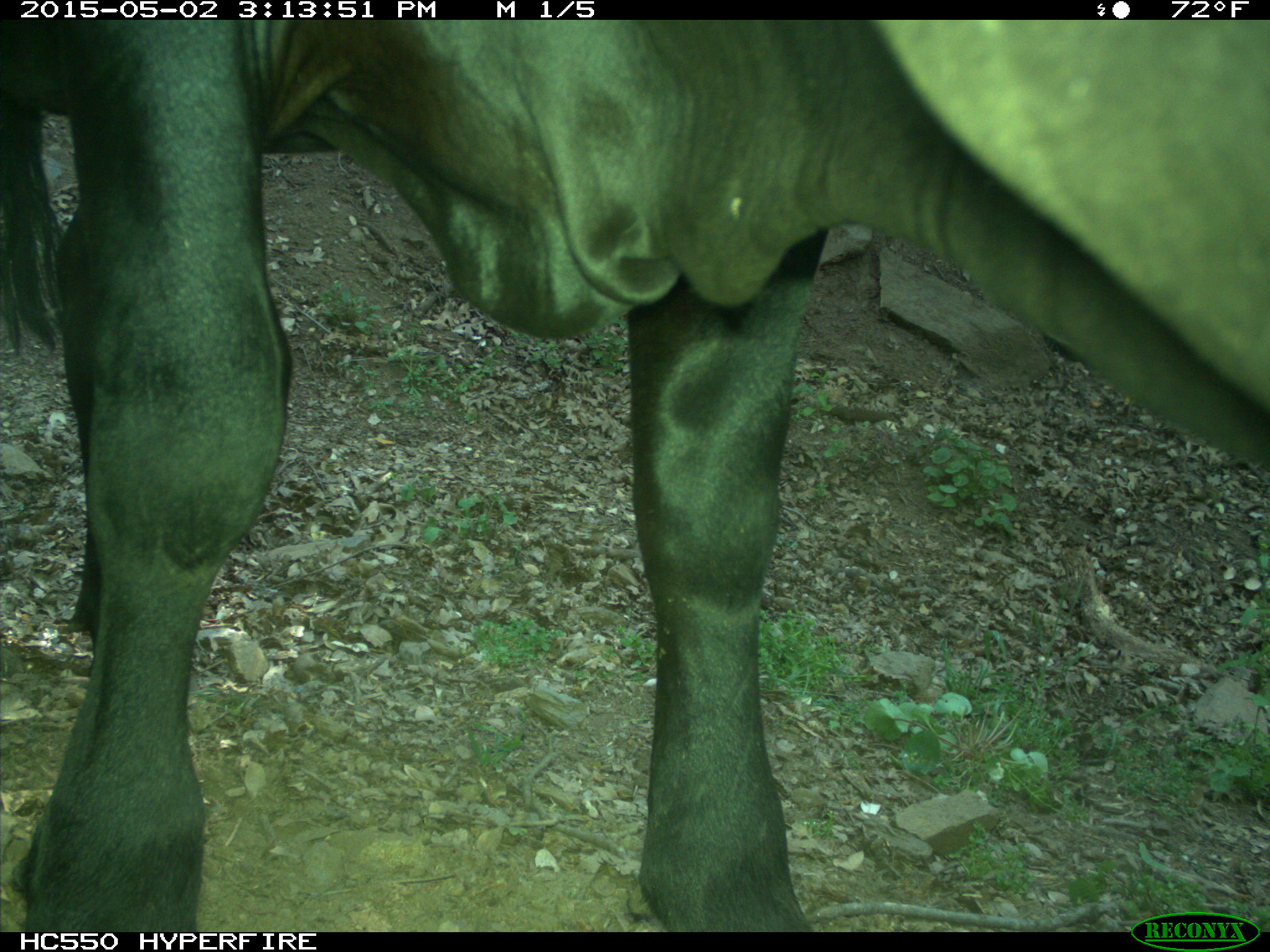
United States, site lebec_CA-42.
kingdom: Animalia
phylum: Chordata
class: Mammalia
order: Artiodactyla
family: Bovidae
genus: Bos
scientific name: Bos taurus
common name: domestic cow